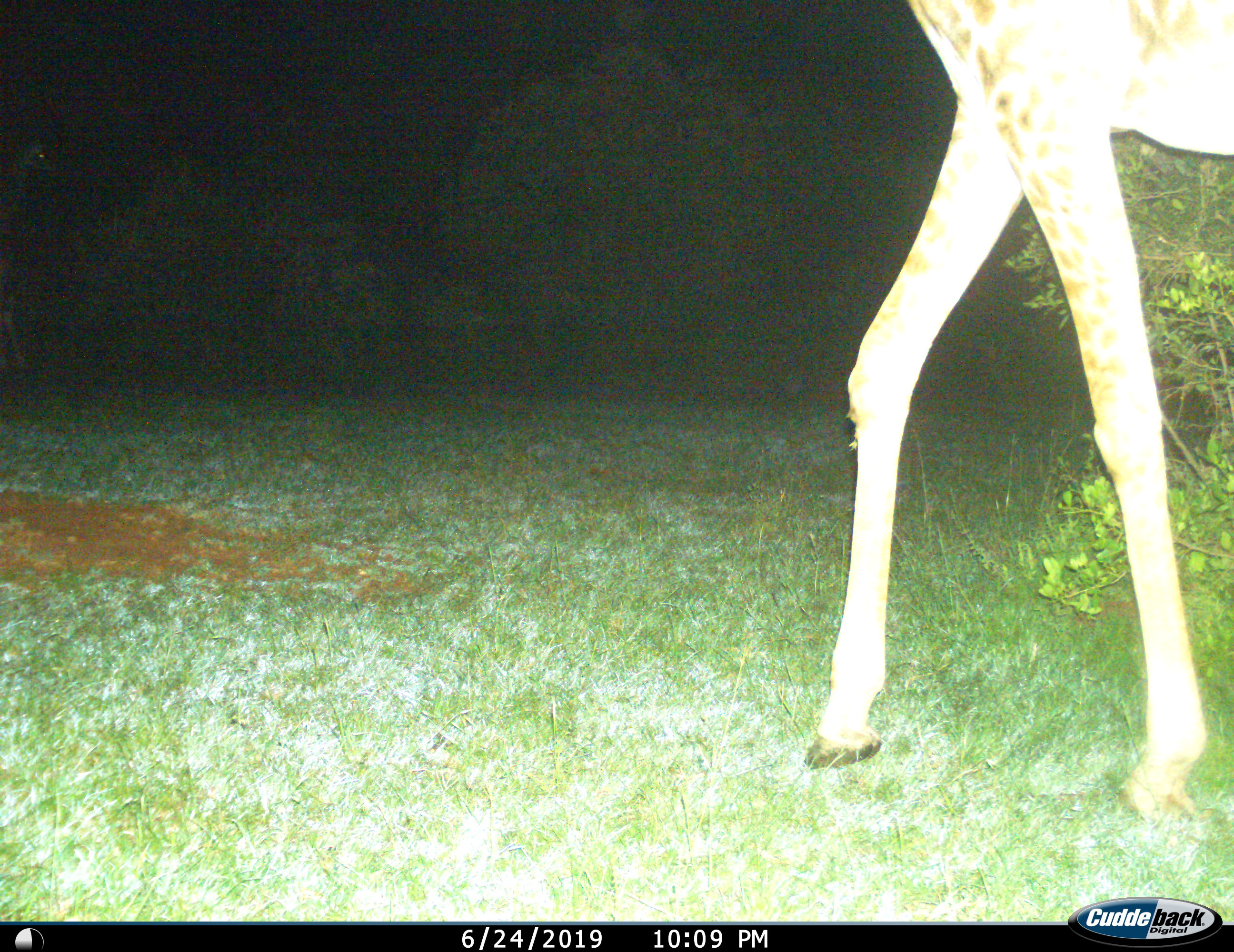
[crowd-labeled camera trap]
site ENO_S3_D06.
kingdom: Animalia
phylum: Chordata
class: Mammalia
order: Artiodactyla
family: Giraffidae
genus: Giraffa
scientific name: Giraffa camelopardalis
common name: giraffe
Giraffe (Giraffa camelopardalis), count 1. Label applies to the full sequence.